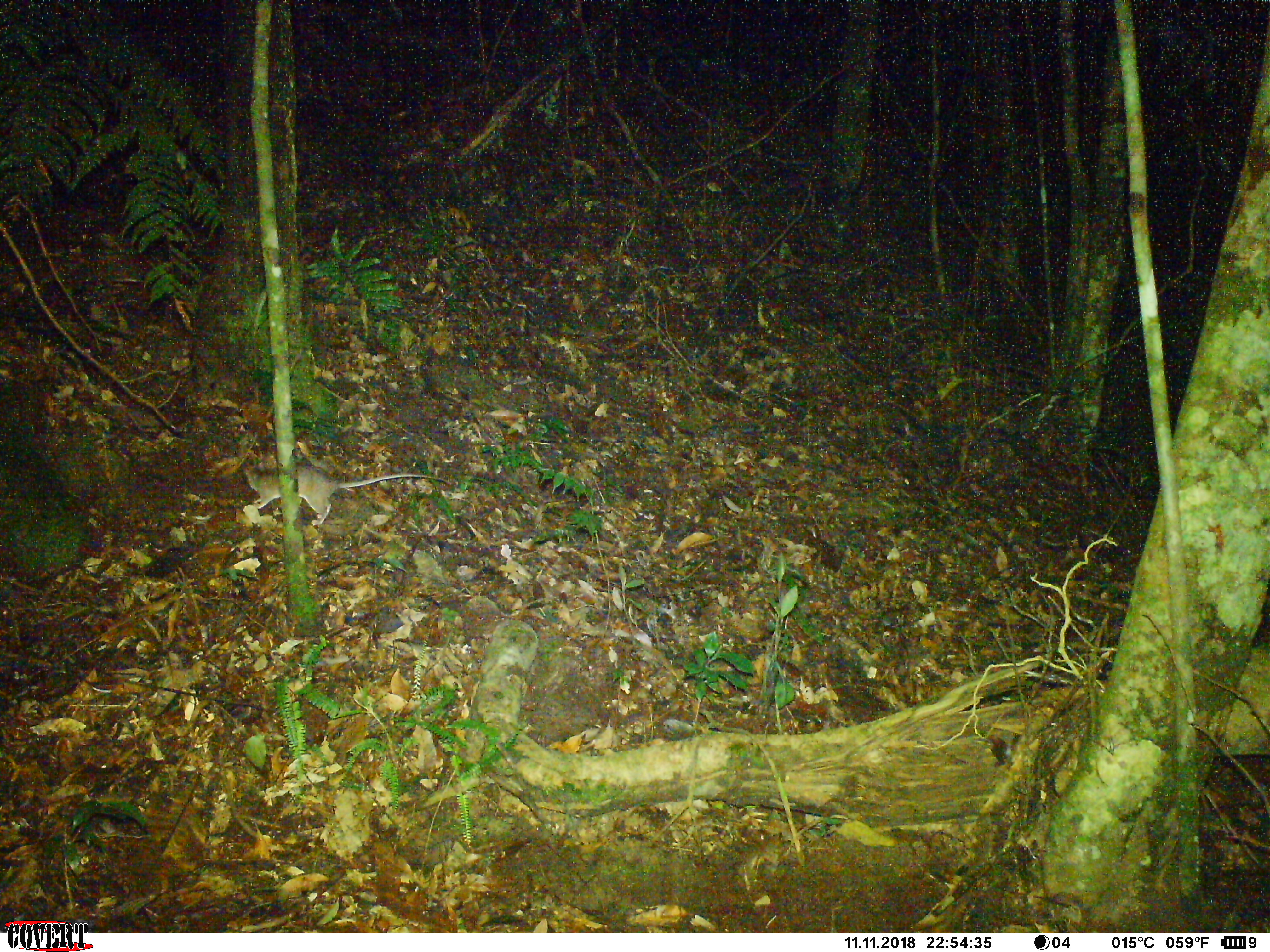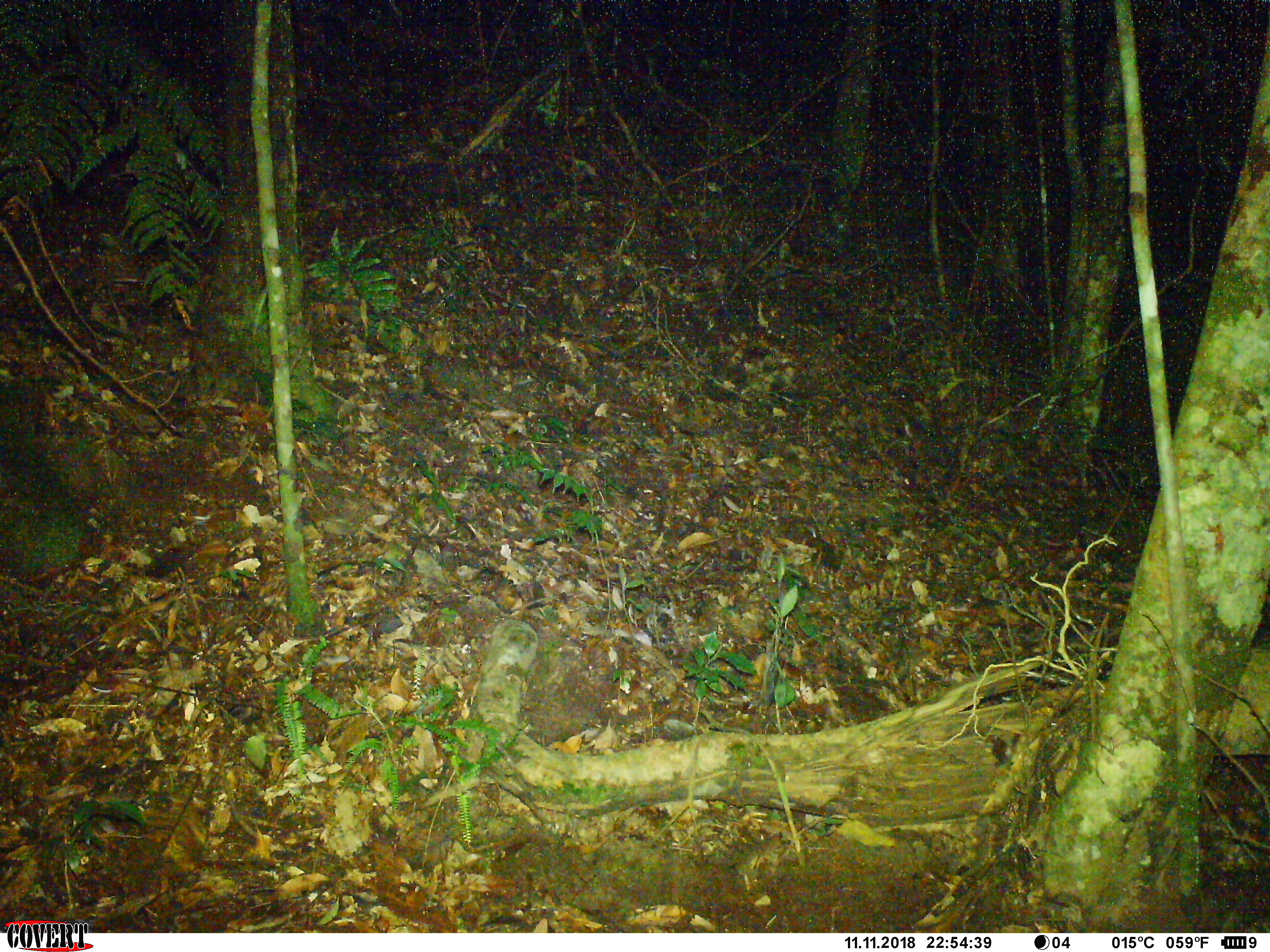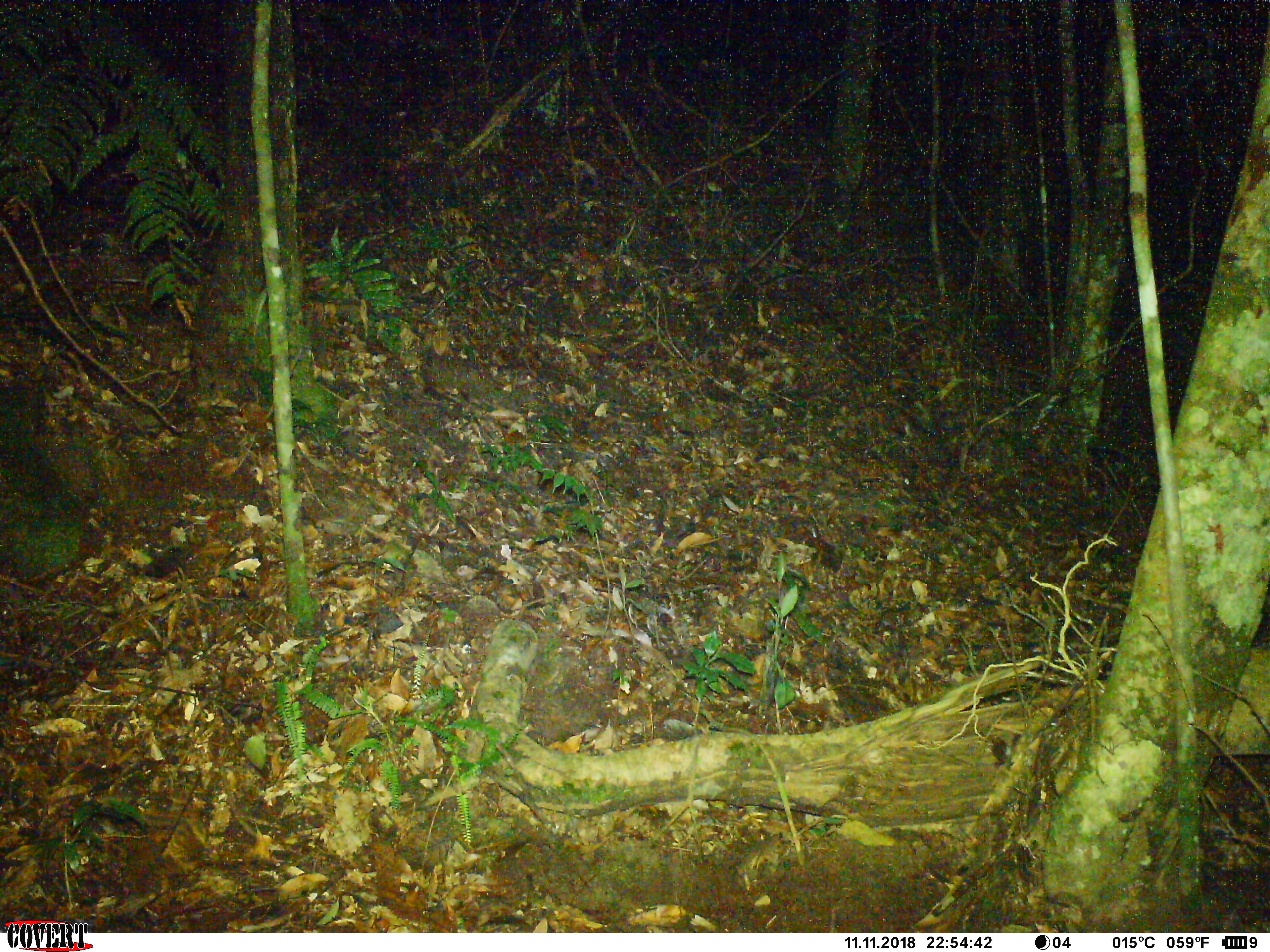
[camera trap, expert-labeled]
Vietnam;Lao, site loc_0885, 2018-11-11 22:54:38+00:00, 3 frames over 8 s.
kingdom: Animalia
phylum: Chordata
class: Mammalia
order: Rodentia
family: Muridae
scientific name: Muridae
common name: old-world mice and rats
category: unidentified murid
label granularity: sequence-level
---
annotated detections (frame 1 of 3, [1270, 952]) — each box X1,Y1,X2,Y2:
unidentified murid: 240,458,454,526